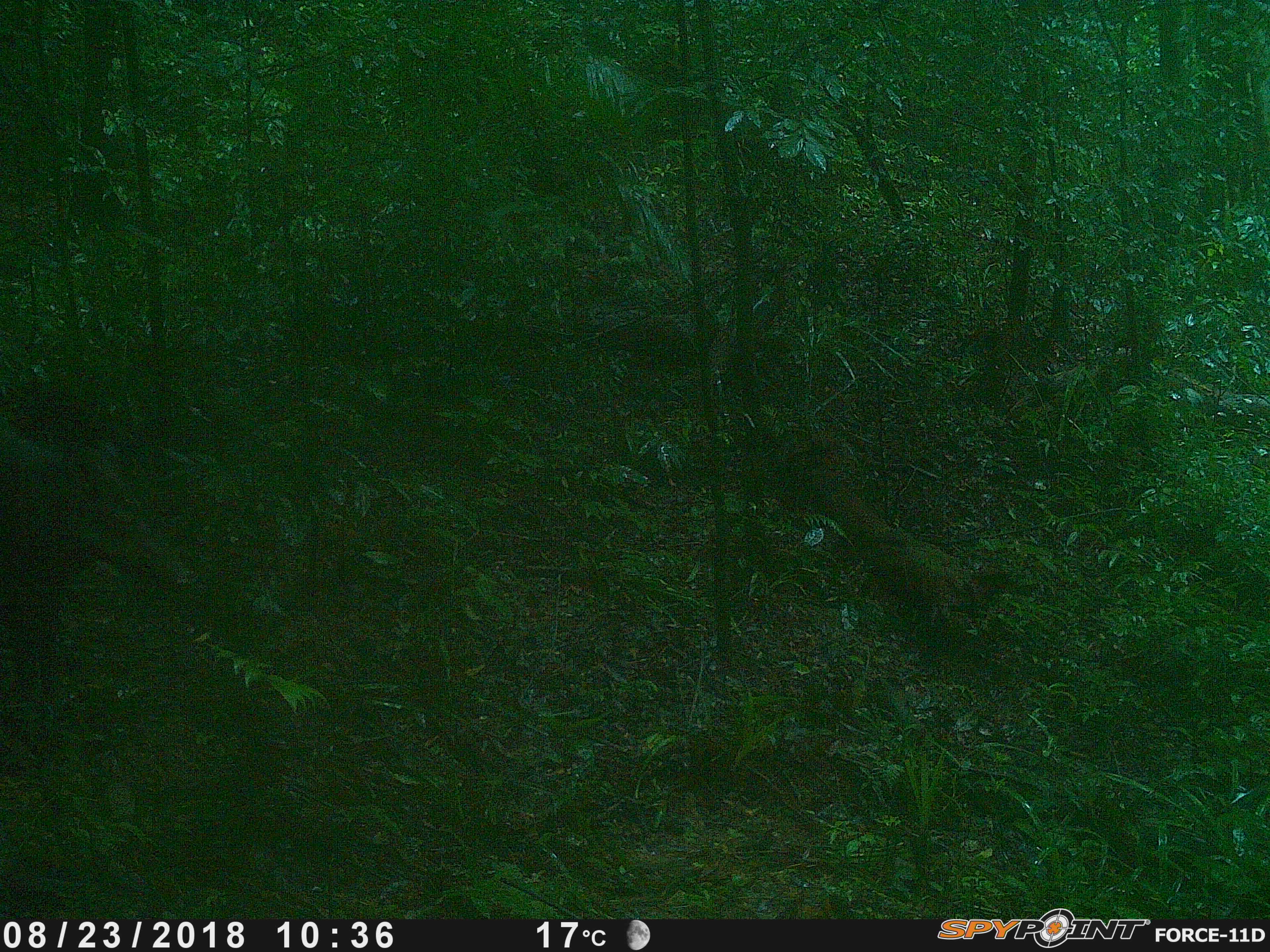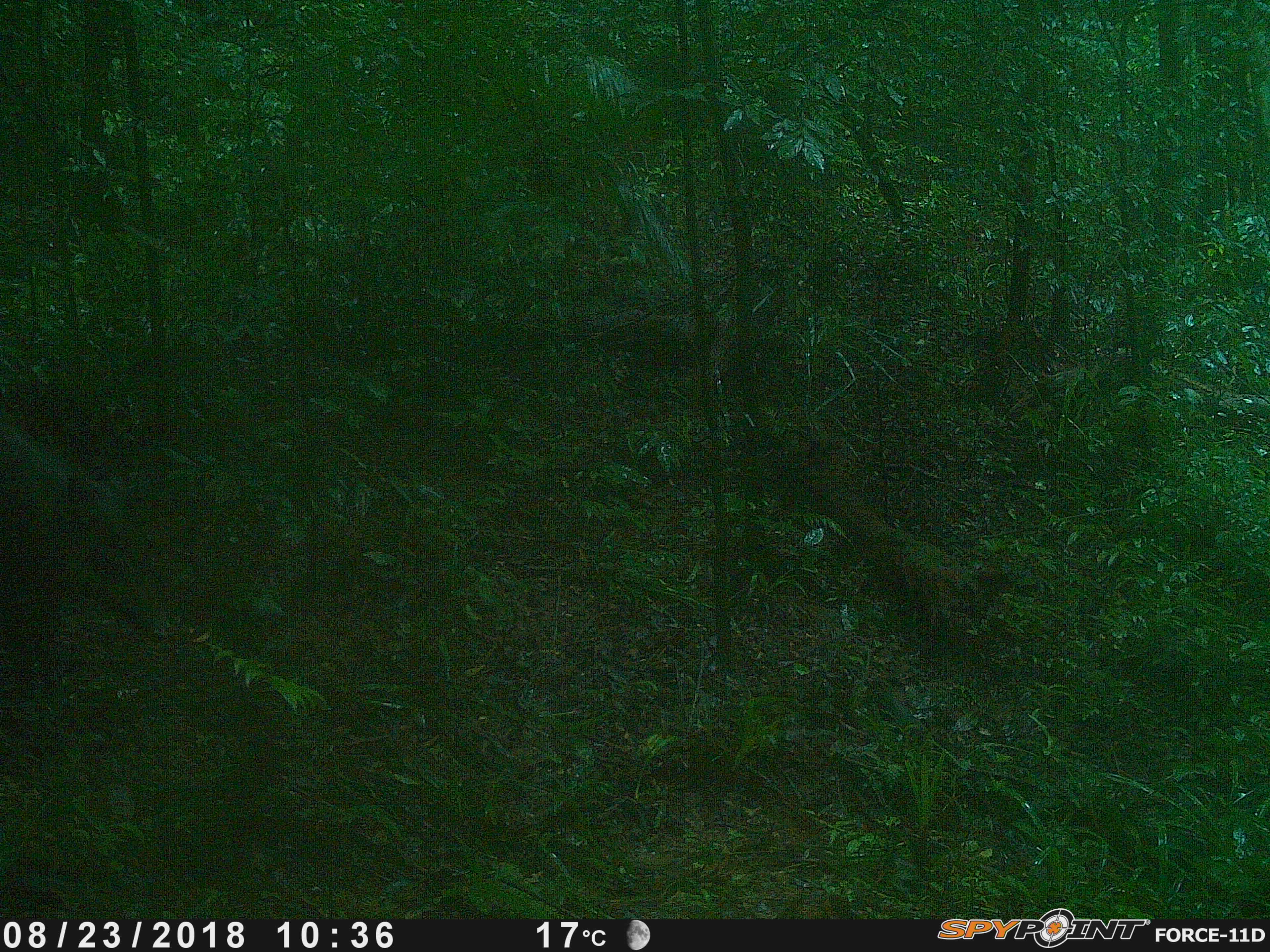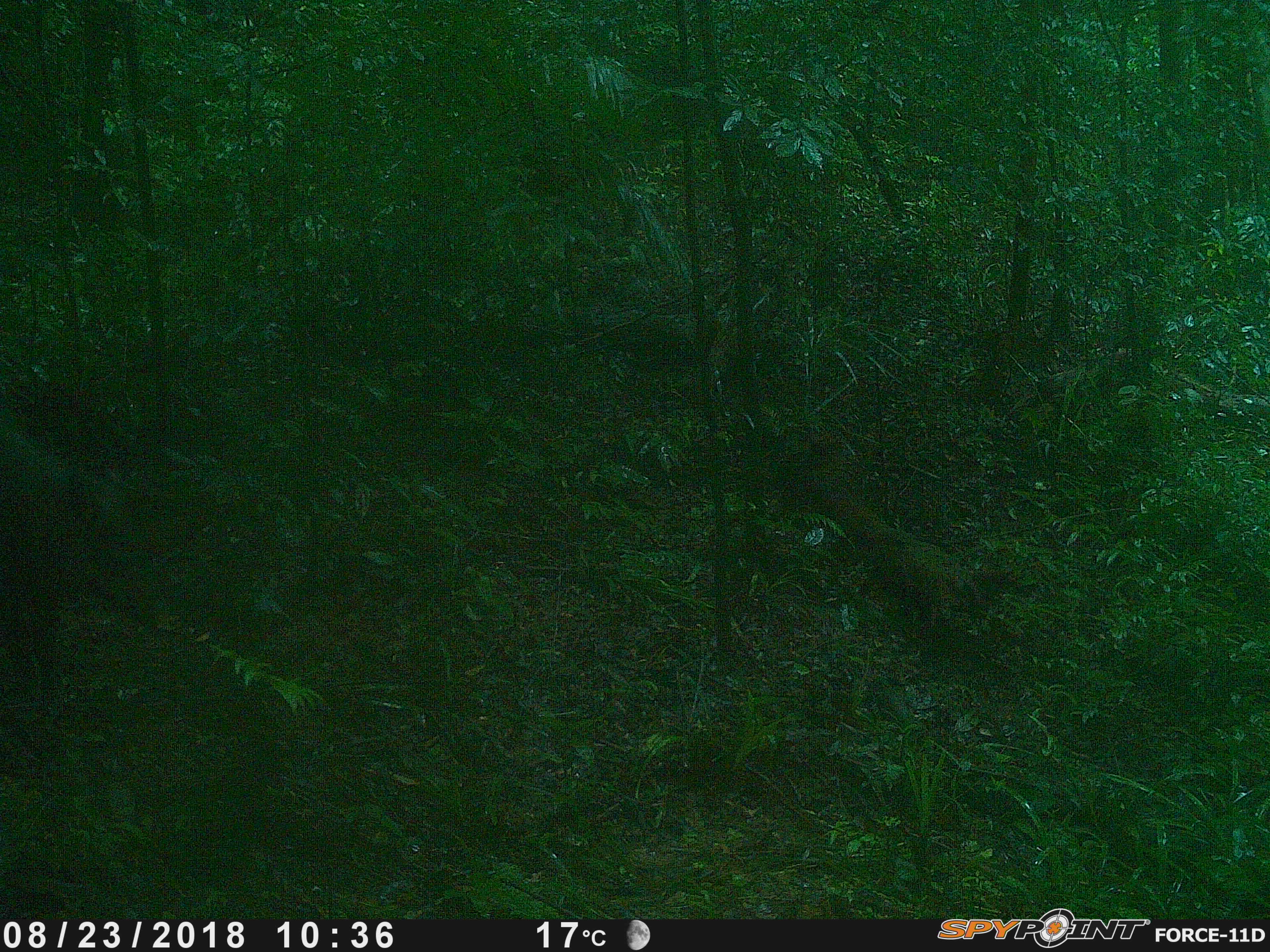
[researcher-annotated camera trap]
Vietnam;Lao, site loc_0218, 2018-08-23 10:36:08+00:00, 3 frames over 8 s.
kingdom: Animalia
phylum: Chordata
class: Mammalia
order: Artiodactyla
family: Suidae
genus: Sus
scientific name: Sus scrofa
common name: eurasian wild pig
Eurasian wild pig (Sus scrofa). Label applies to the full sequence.